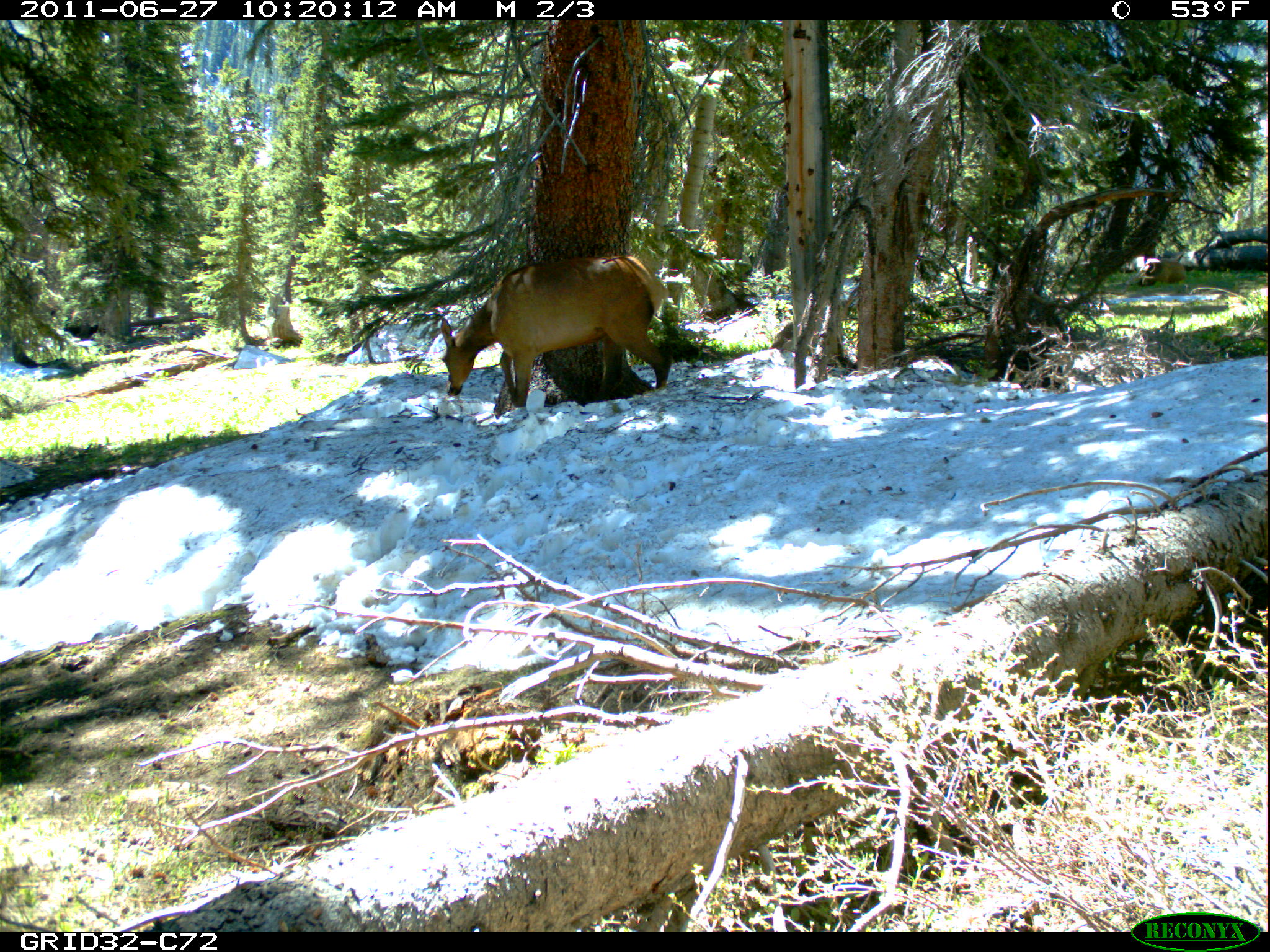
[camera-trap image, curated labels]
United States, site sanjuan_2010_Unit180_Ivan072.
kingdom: Animalia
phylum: Chordata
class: Mammalia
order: Artiodactyla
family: Cervidae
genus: Cervus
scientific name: Cervus elaphus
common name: red deer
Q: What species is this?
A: Cervus elaphus (red deer).